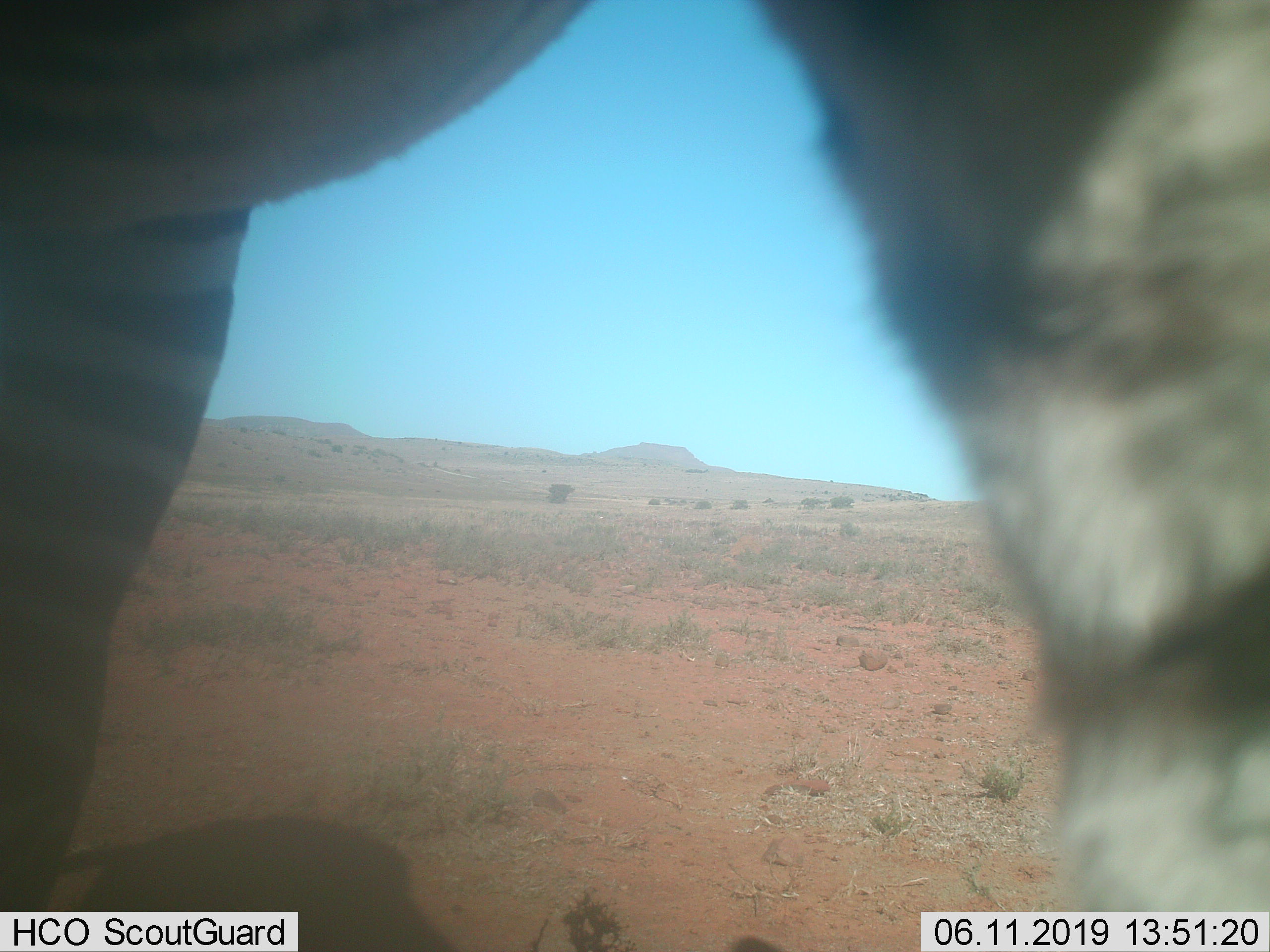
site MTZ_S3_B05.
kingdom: Animalia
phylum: Chordata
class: Mammalia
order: Perissodactyla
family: Equidae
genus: Equus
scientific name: Equus zebra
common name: mountain zebra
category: zebramountain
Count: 1.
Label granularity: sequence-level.